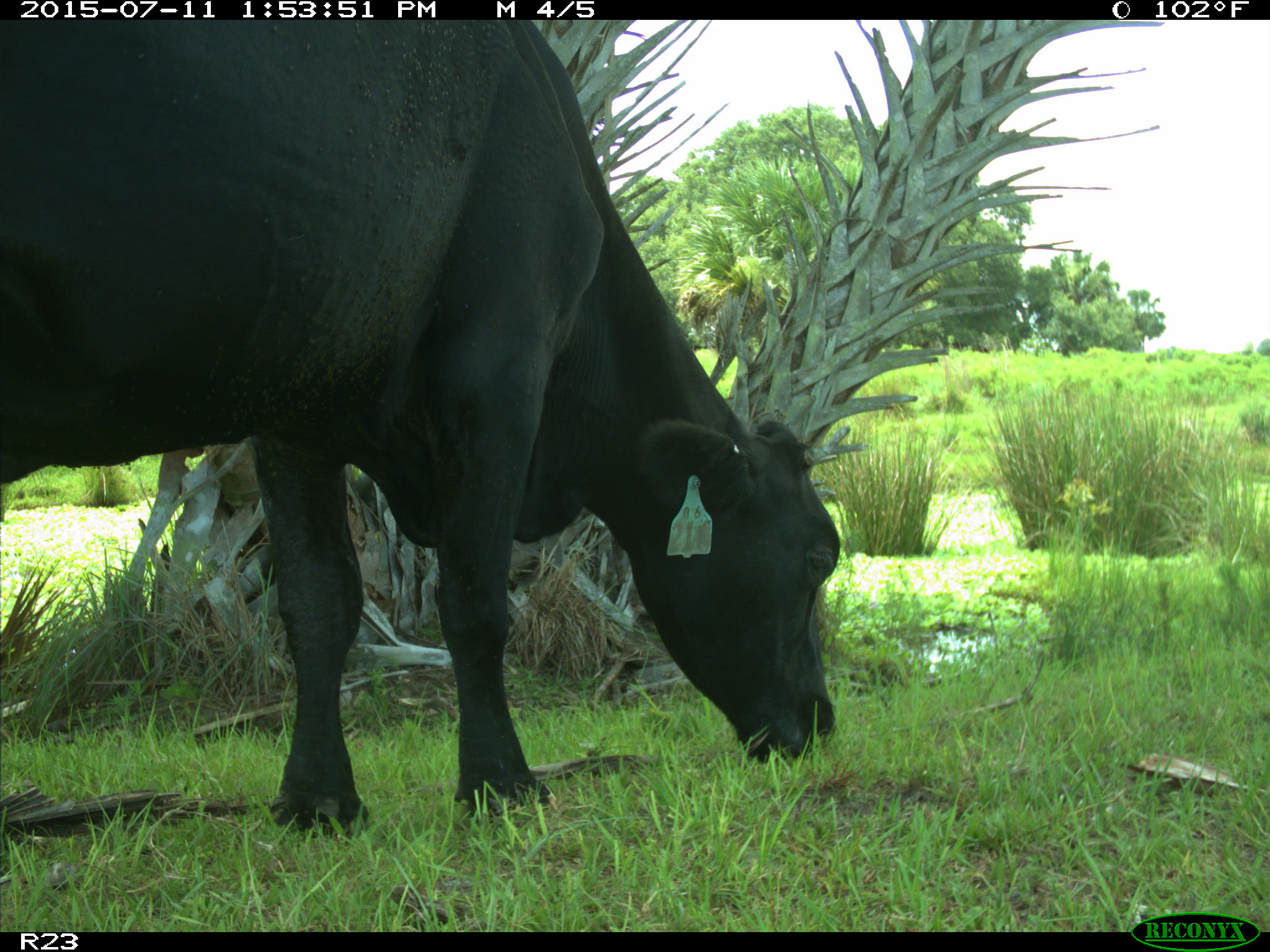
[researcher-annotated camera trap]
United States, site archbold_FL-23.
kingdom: Animalia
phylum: Chordata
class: Mammalia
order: Artiodactyla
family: Bovidae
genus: Bos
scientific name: Bos taurus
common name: domestic cow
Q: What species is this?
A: Bos taurus (domestic cow).